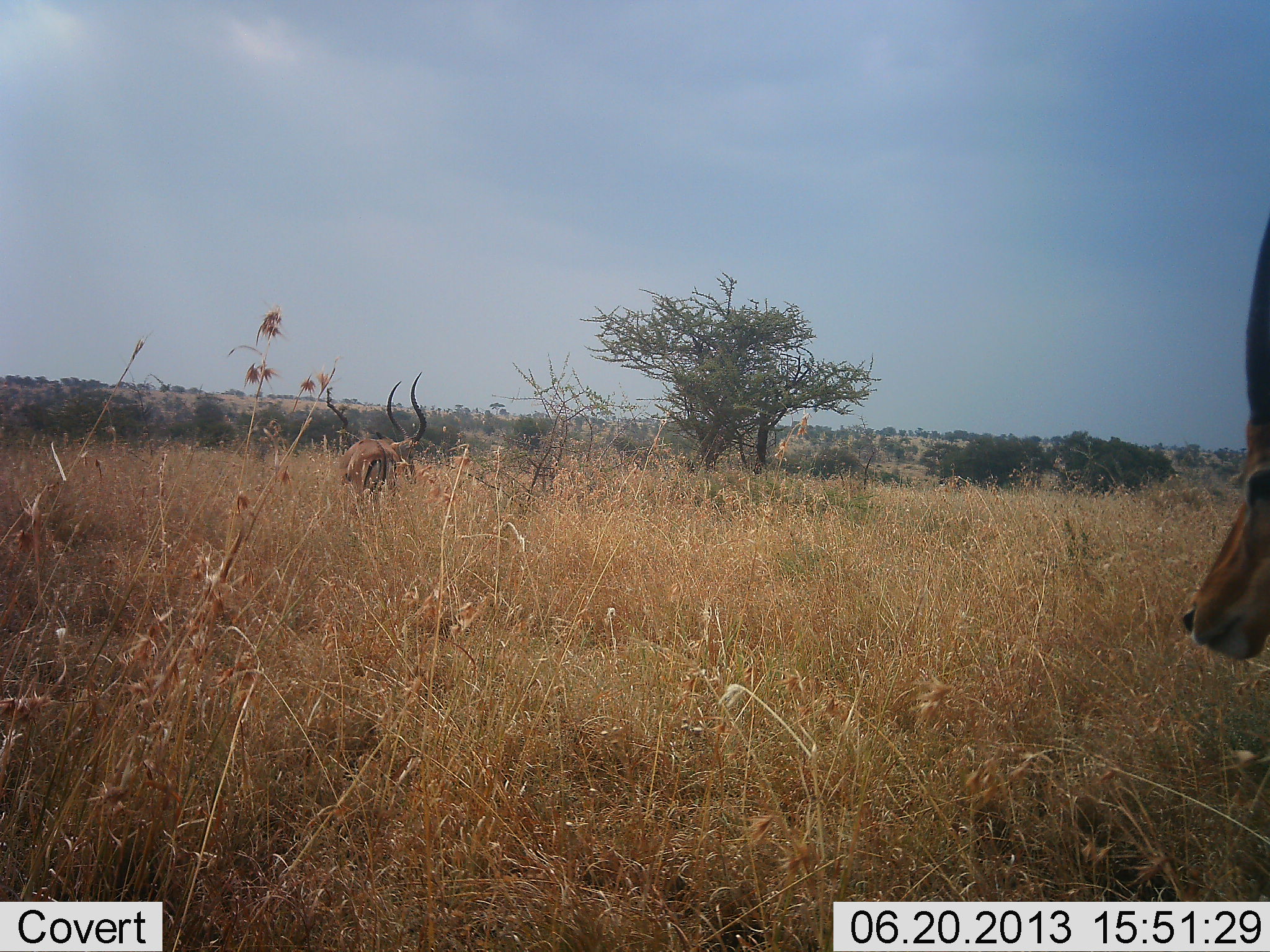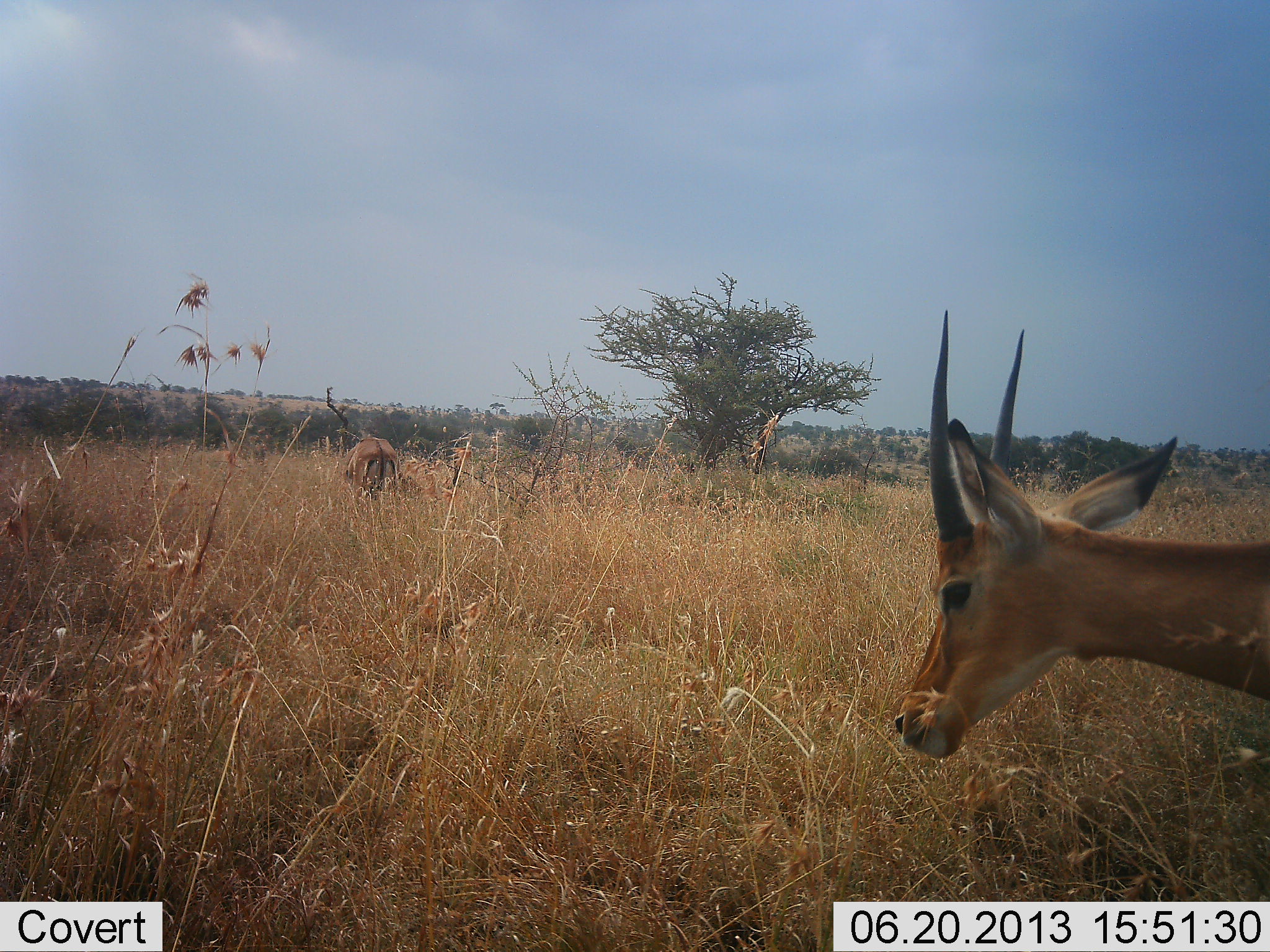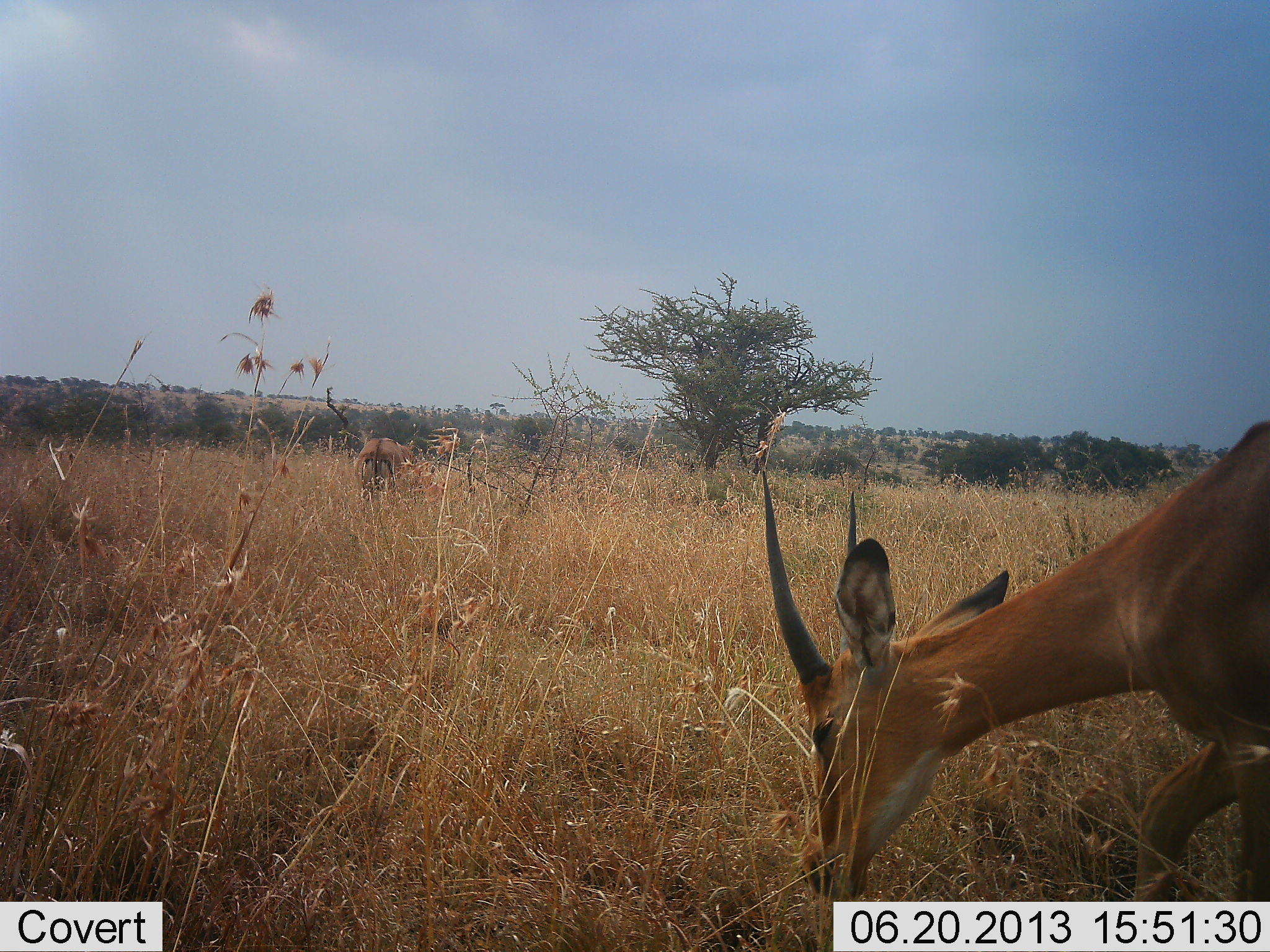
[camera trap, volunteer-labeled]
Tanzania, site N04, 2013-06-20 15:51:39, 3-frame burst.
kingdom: Animalia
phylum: Chordata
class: Mammalia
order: Artiodactyla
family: Bovidae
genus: Aepyceros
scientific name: Aepyceros melampus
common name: impala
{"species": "impala (Aepyceros melampus)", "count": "2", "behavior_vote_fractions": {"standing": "38%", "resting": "0%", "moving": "38%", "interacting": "0%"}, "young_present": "4%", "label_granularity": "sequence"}